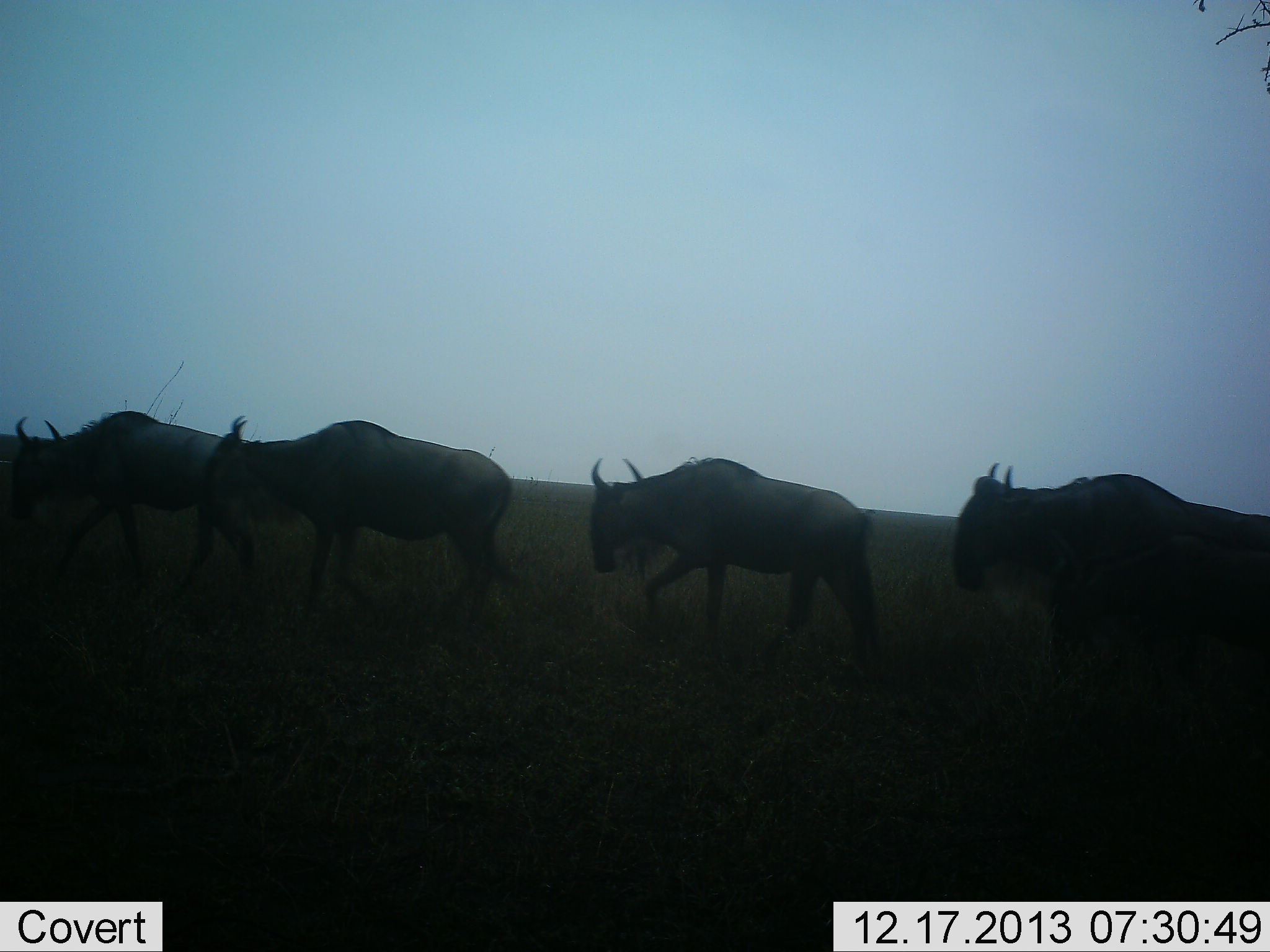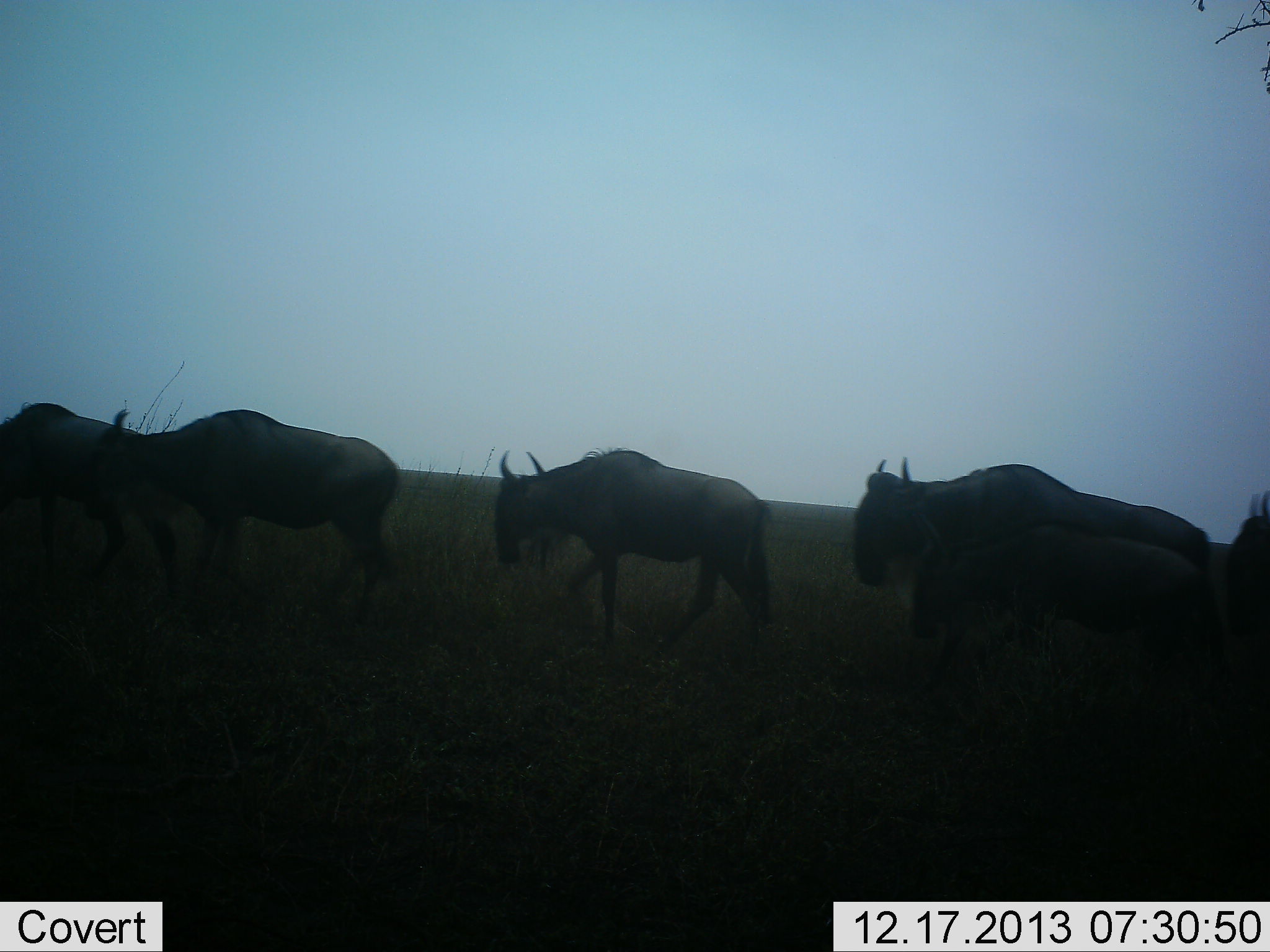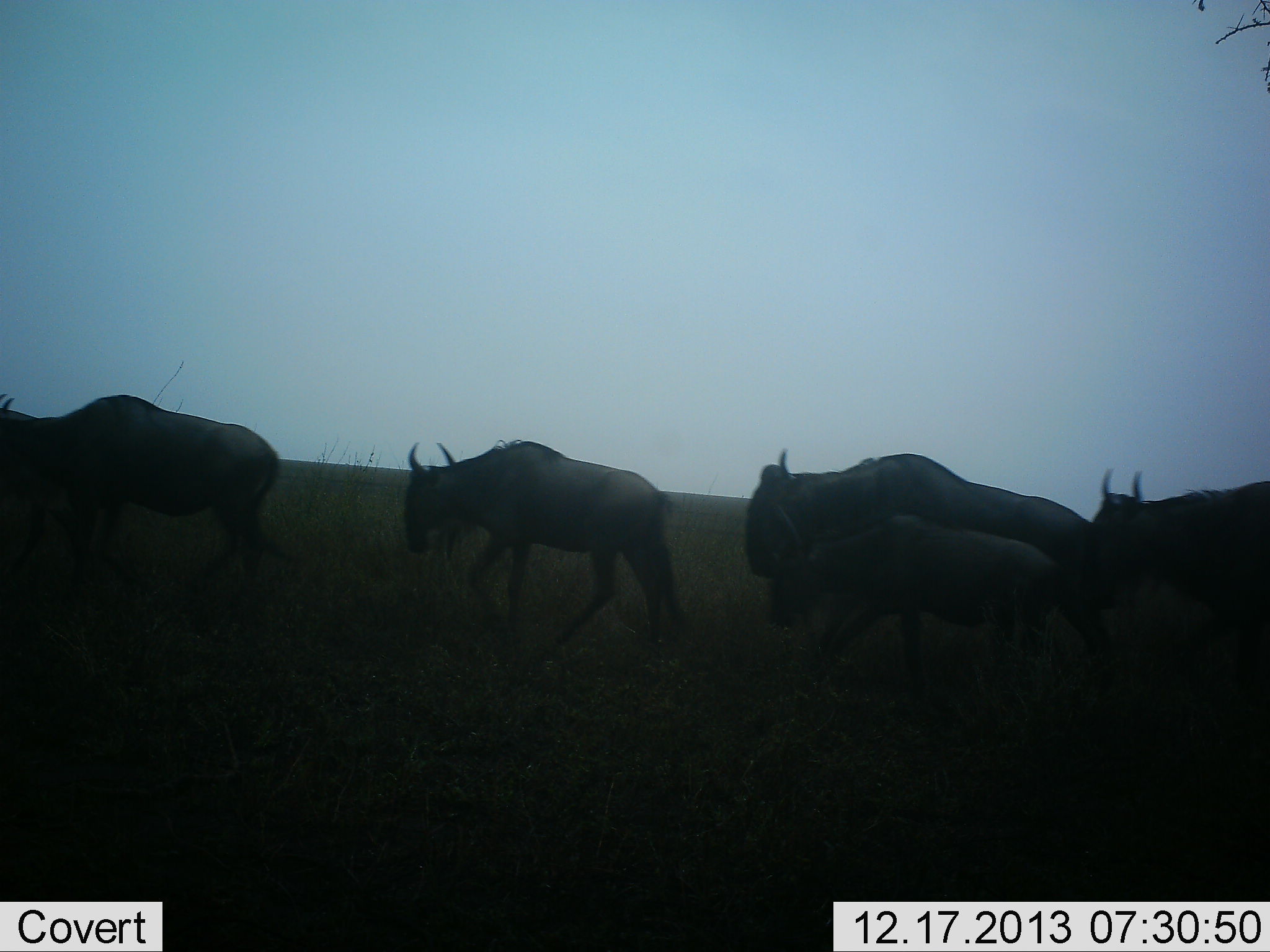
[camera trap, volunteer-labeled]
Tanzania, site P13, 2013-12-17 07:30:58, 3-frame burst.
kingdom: Animalia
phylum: Chordata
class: Mammalia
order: Artiodactyla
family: Bovidae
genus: Connochaetes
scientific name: Connochaetes taurinus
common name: blue wildebeest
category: wildebeest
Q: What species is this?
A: Wildebeest (blue wildebeest) (Connochaetes taurinus).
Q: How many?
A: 6.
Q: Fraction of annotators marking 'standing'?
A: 0%.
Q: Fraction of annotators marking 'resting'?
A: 0%.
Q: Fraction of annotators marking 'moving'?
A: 100%.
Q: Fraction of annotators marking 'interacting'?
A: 0%.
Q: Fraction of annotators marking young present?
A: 10%.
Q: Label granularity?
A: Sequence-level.